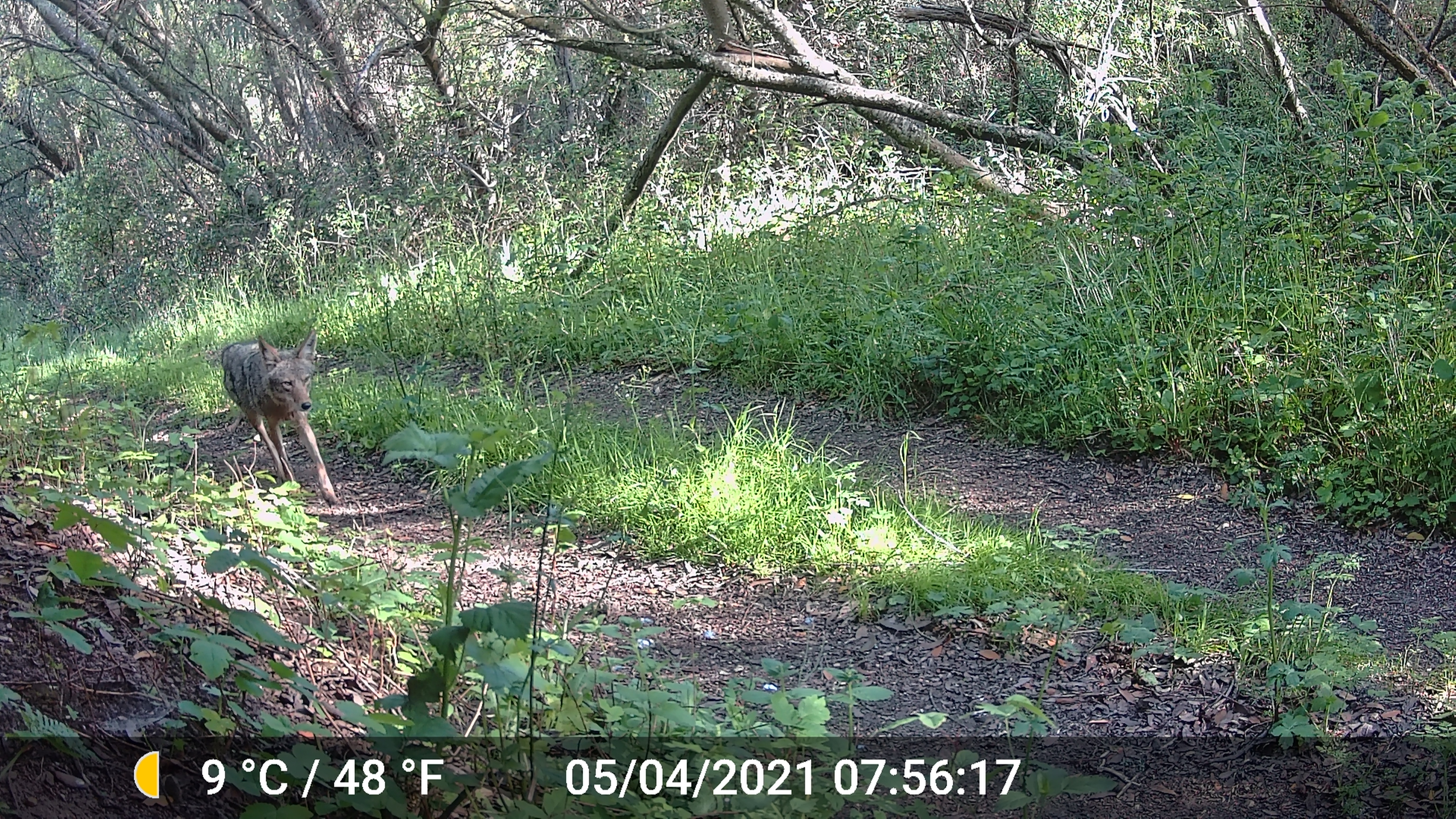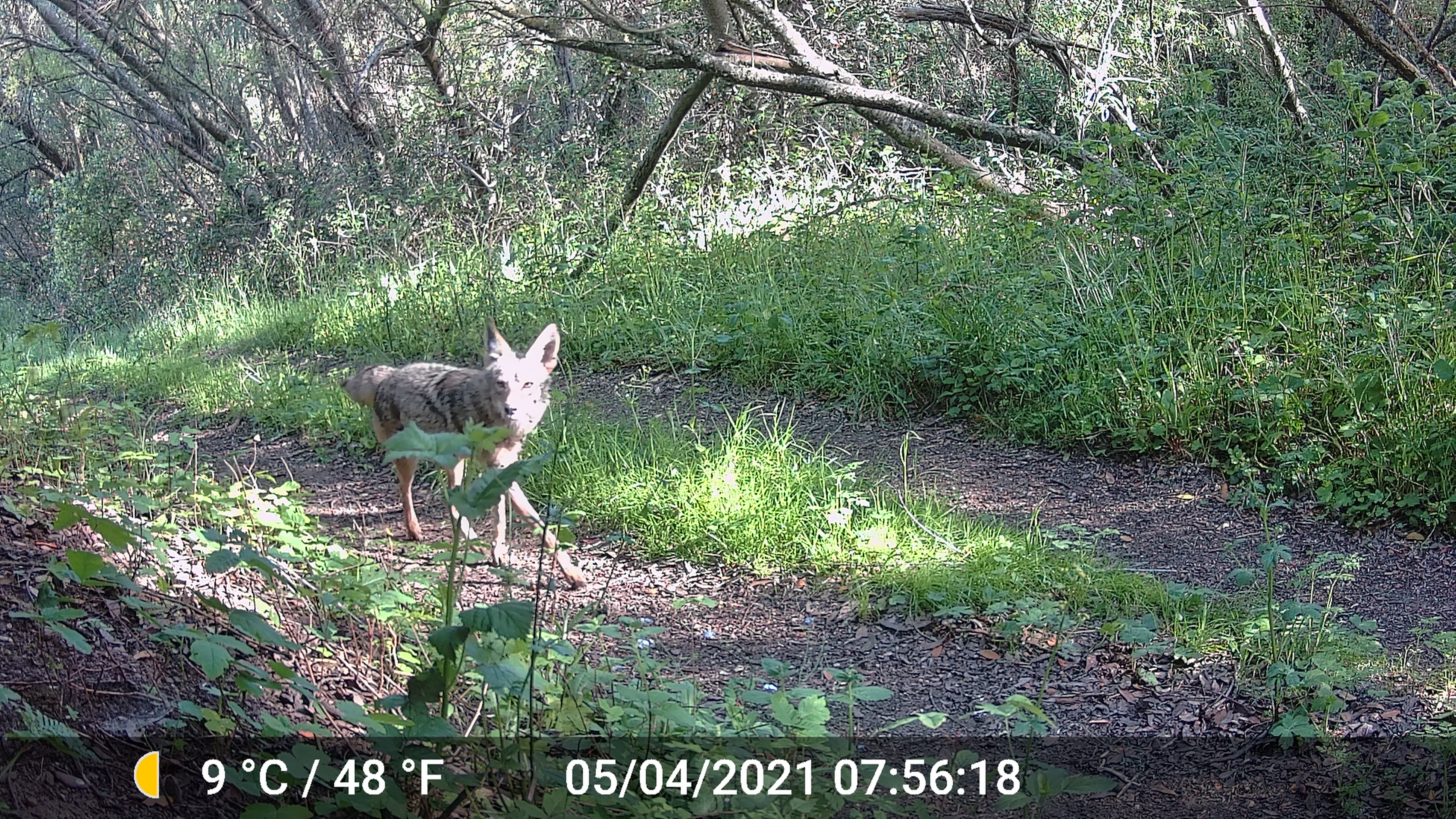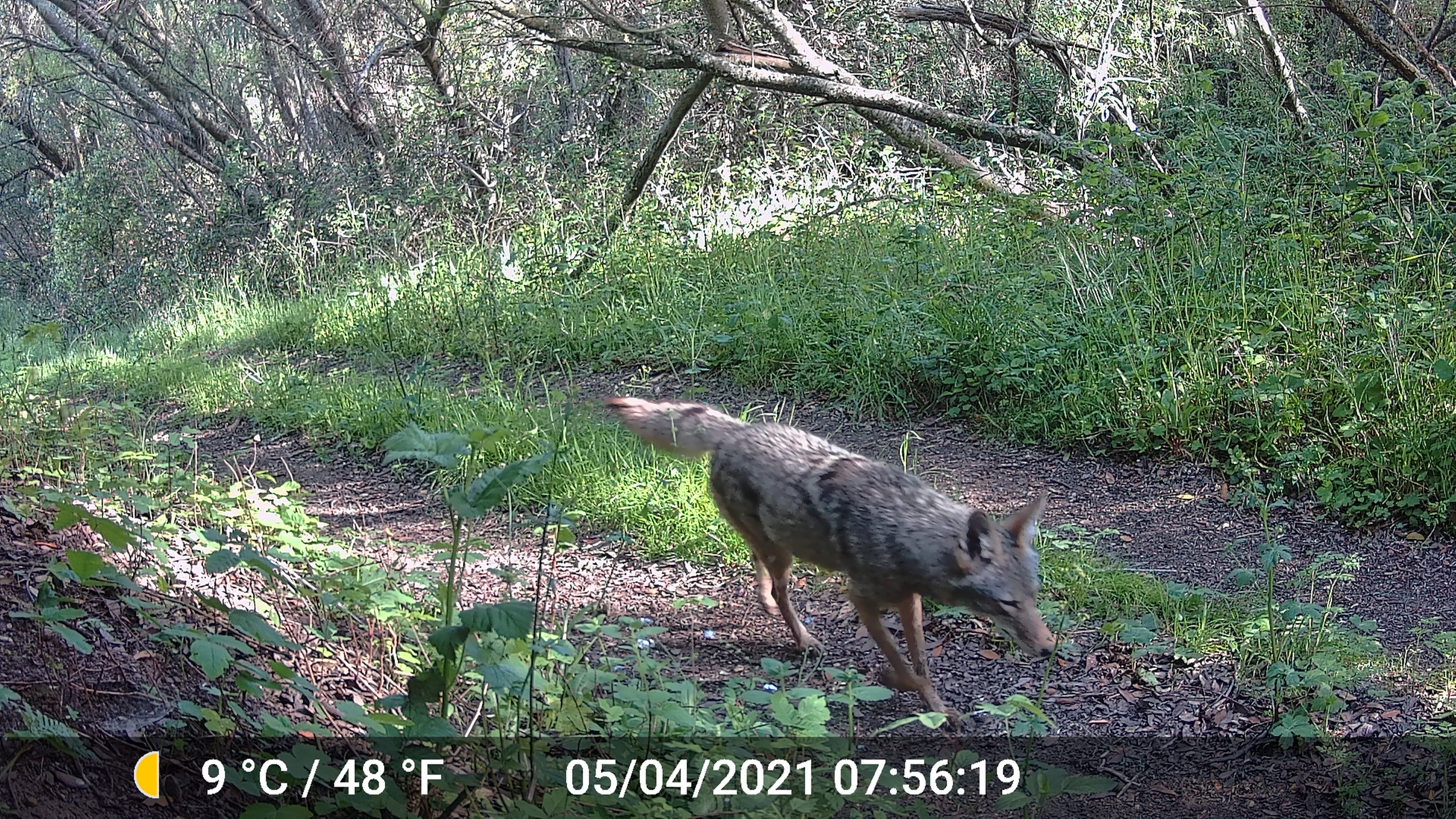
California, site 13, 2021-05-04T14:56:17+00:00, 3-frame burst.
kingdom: Animalia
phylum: Chordata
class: Mammalia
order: Carnivora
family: Canidae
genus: Canis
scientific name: Canis latrans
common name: coyote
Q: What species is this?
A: Coyote (Canis latrans).